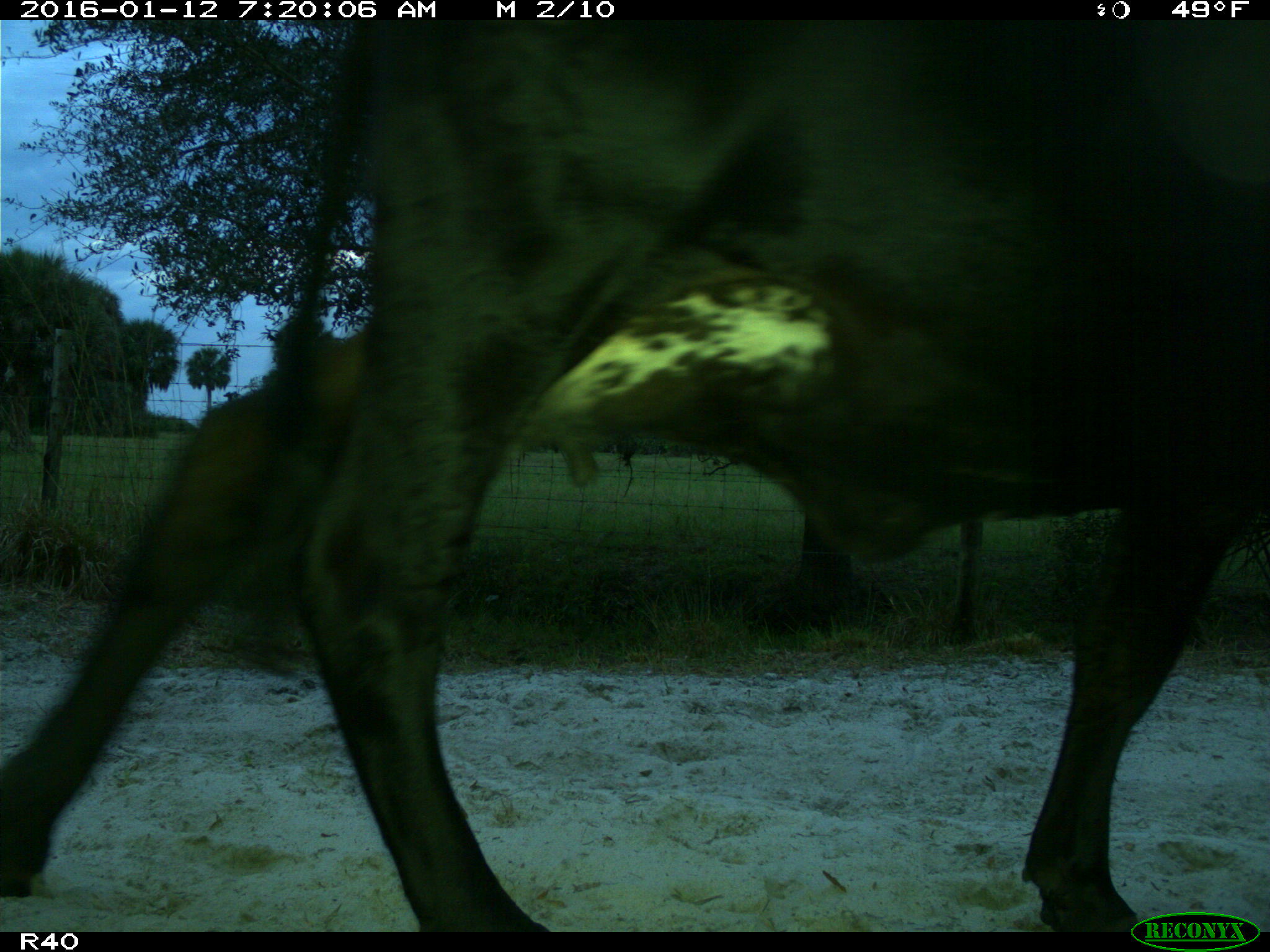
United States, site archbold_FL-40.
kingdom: Animalia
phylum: Chordata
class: Mammalia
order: Artiodactyla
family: Bovidae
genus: Bos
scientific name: Bos taurus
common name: domestic cow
Bos taurus (domestic cow).